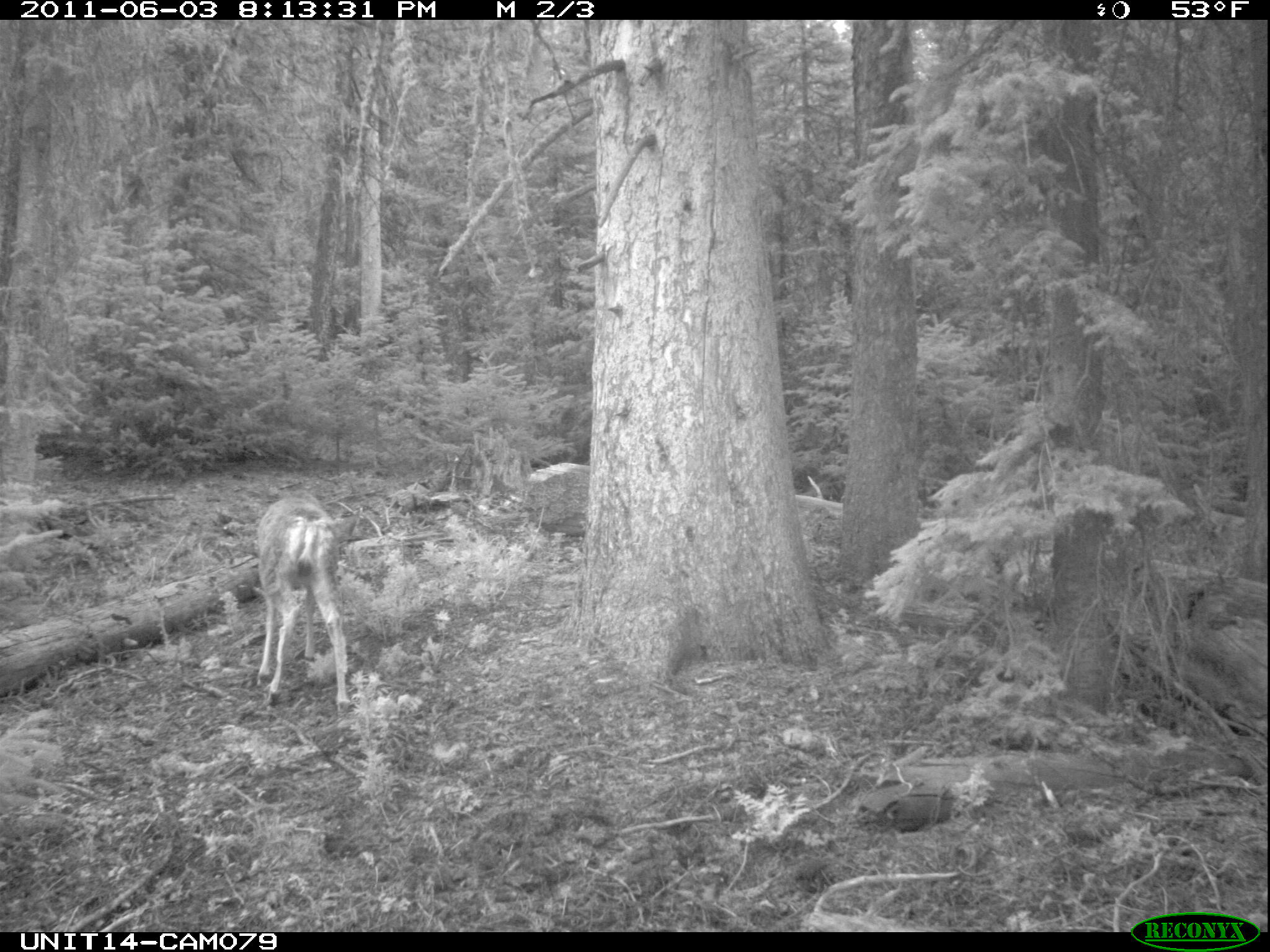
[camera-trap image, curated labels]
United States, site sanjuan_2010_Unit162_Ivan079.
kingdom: Animalia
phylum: Chordata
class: Mammalia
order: Artiodactyla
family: Cervidae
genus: Odocoileus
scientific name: Odocoileus hemionus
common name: mule deer